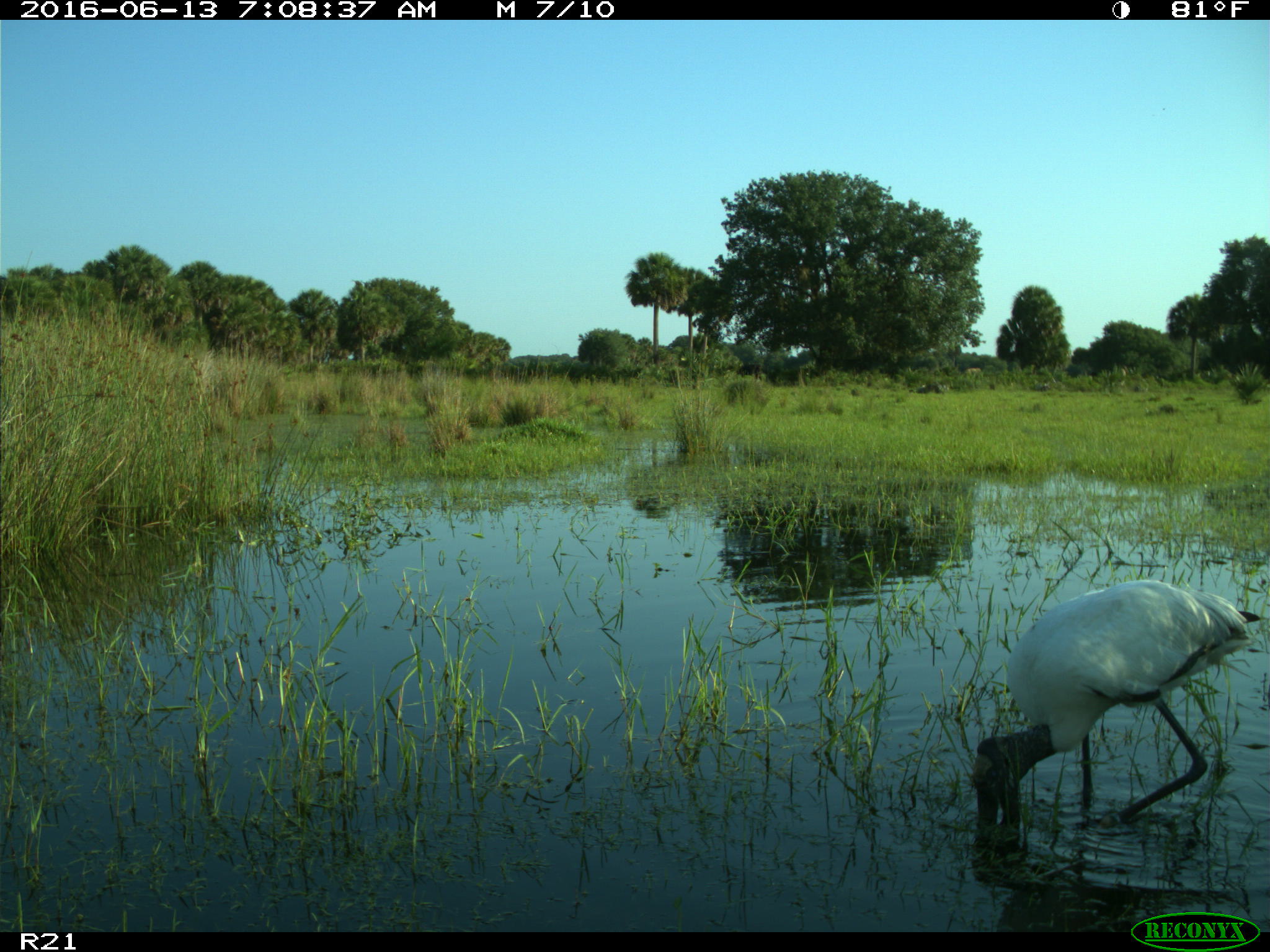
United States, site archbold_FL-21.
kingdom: Animalia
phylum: Chordata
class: Aves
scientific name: Aves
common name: birds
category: unidentified bird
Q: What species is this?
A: Unidentified bird (birds) (Aves).